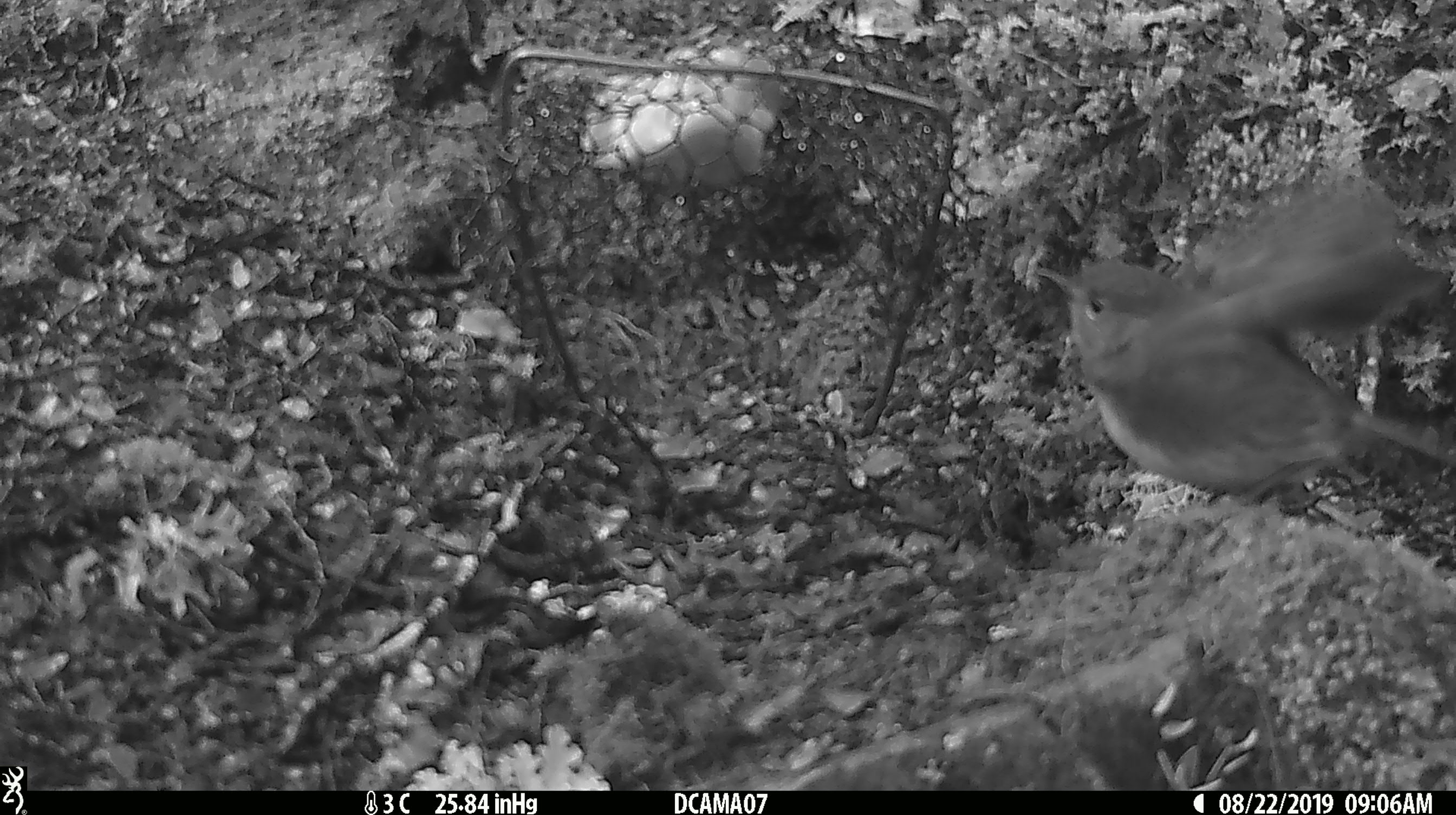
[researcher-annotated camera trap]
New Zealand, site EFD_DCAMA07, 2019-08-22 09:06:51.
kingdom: Animalia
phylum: Chordata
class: Aves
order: Passeriformes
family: Petroicidae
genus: Petroica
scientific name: Petroica australis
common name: new zealand robin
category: robin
Robin (new zealand robin) (Petroica australis).